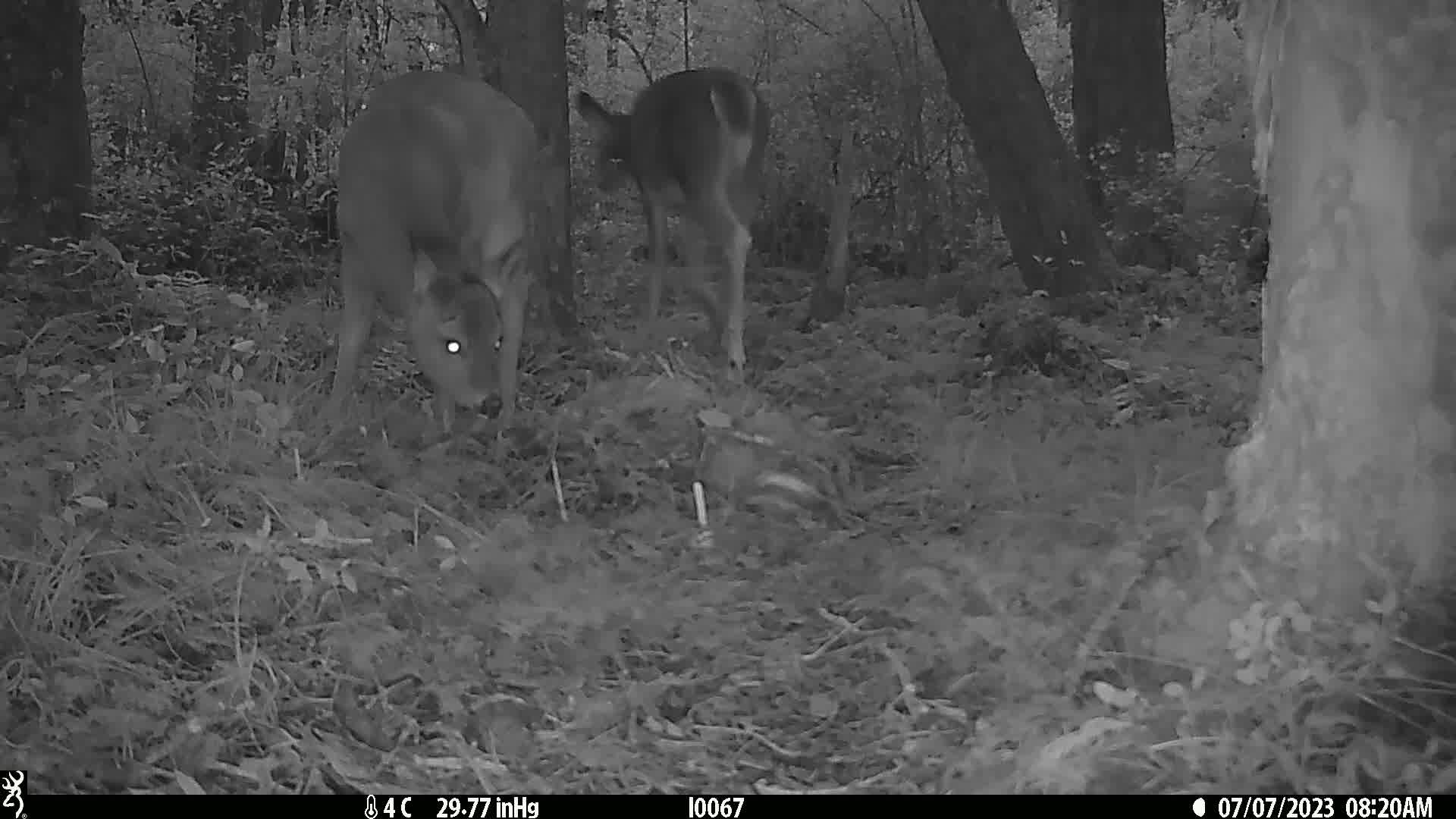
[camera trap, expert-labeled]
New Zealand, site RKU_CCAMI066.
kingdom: Animalia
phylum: Chordata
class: Mammalia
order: Artiodactyla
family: Cervidae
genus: Odocoileus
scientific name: Odocoileus virginianus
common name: white-tailed deer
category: white tailed deer